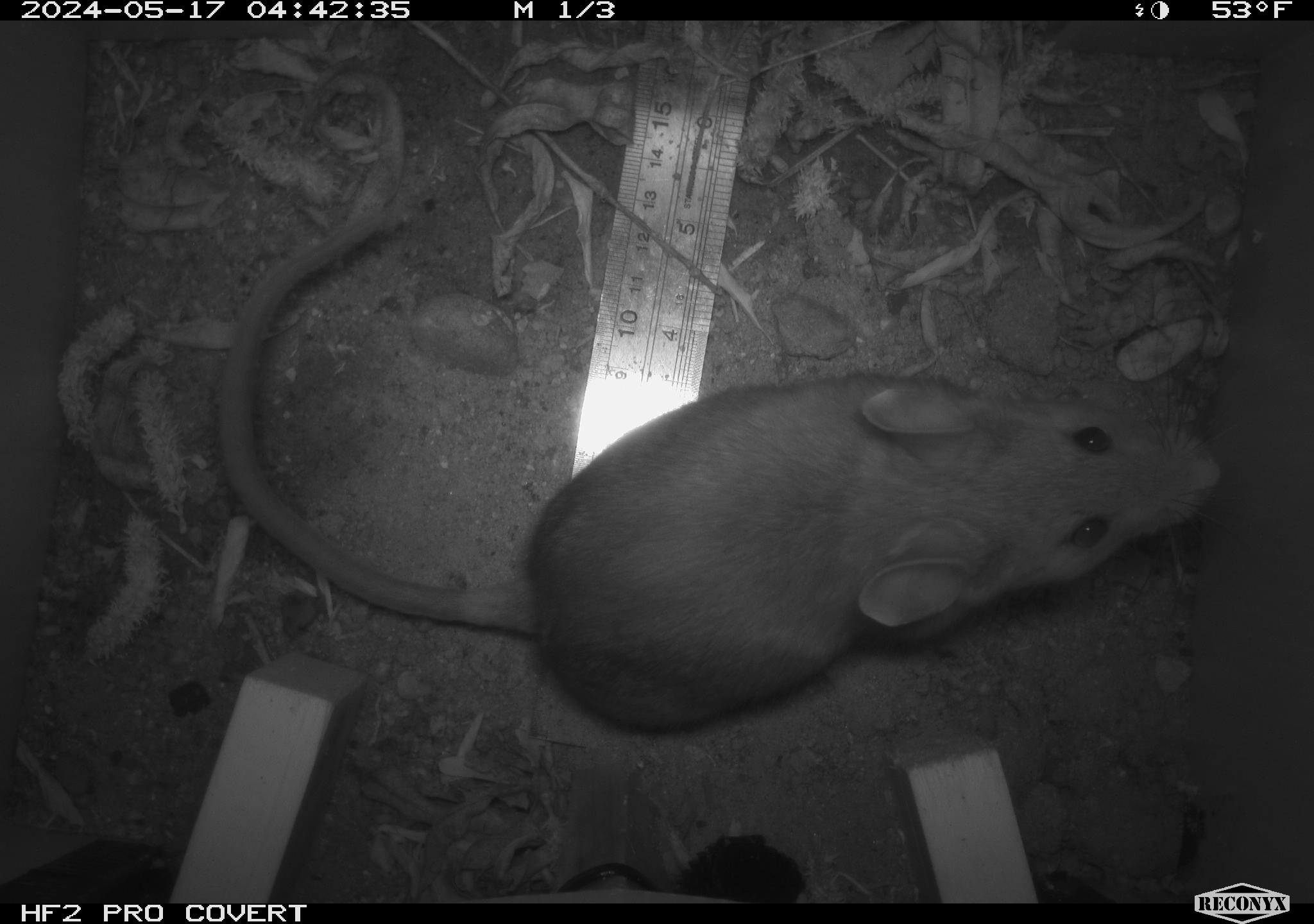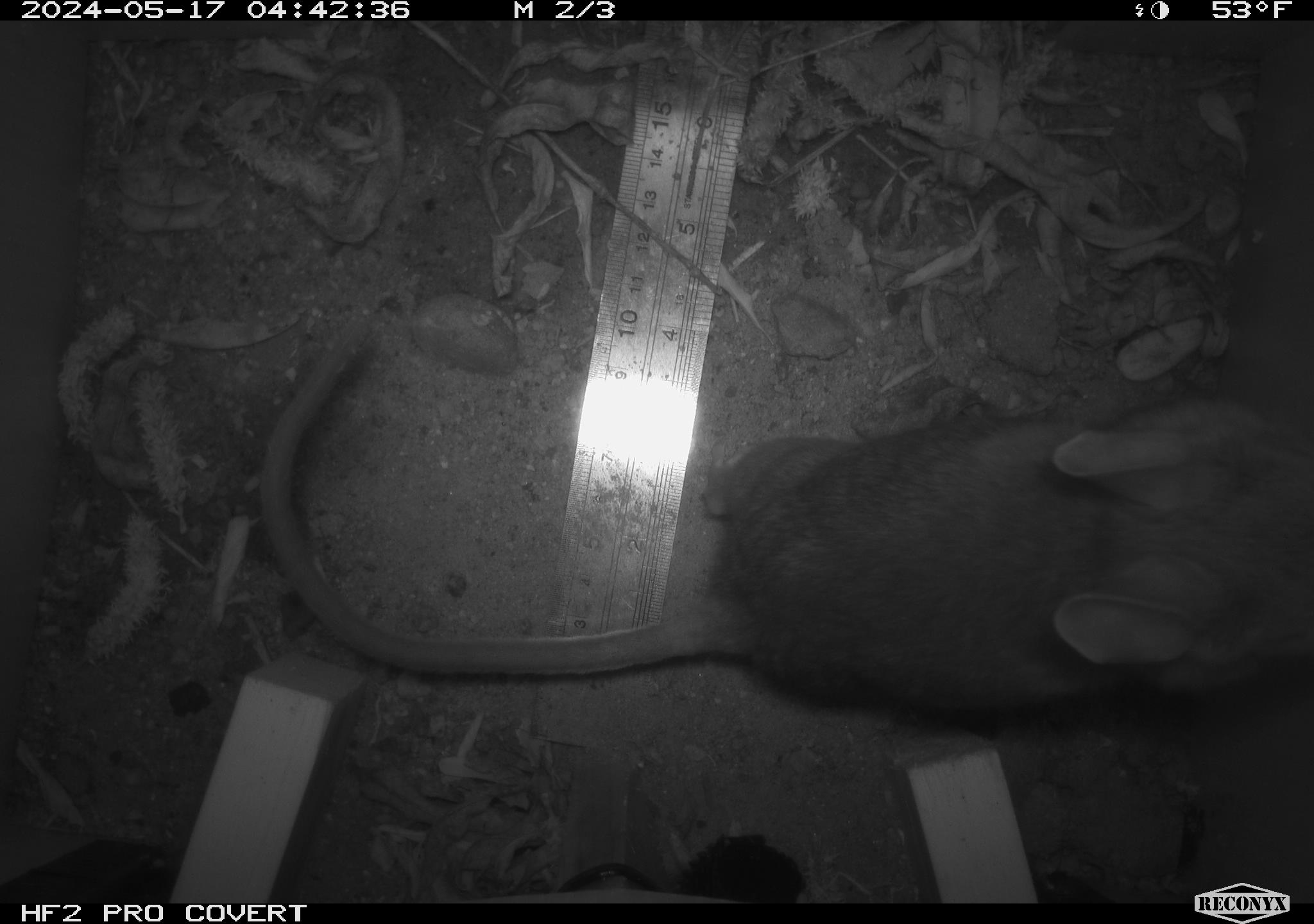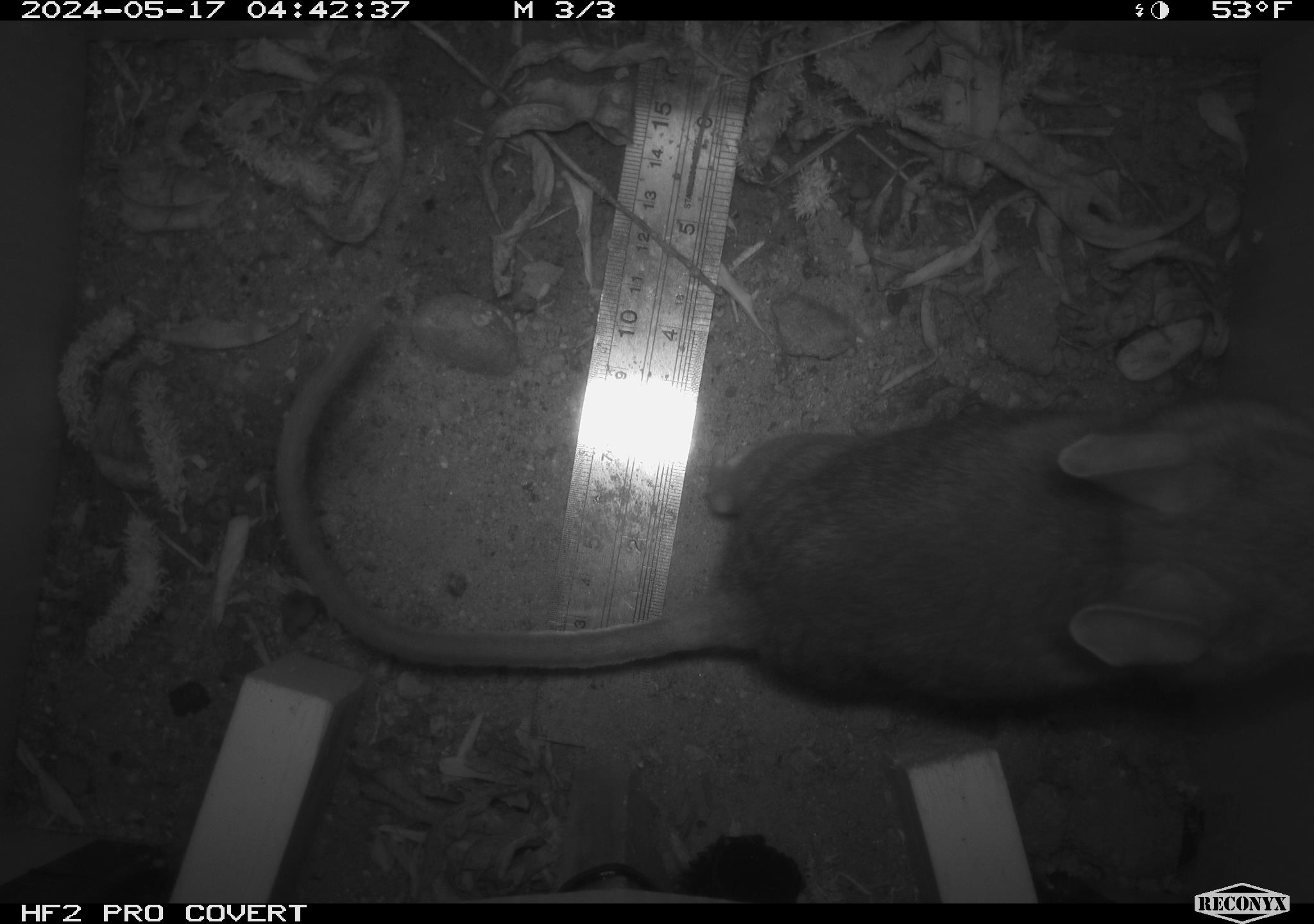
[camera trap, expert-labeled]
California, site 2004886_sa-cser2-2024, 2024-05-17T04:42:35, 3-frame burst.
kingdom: Animalia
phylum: Chordata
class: Mammalia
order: Rodentia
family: Muridae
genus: Rattus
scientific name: Rattus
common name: rat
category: rattus species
Rattus species (rat) (Rattus).